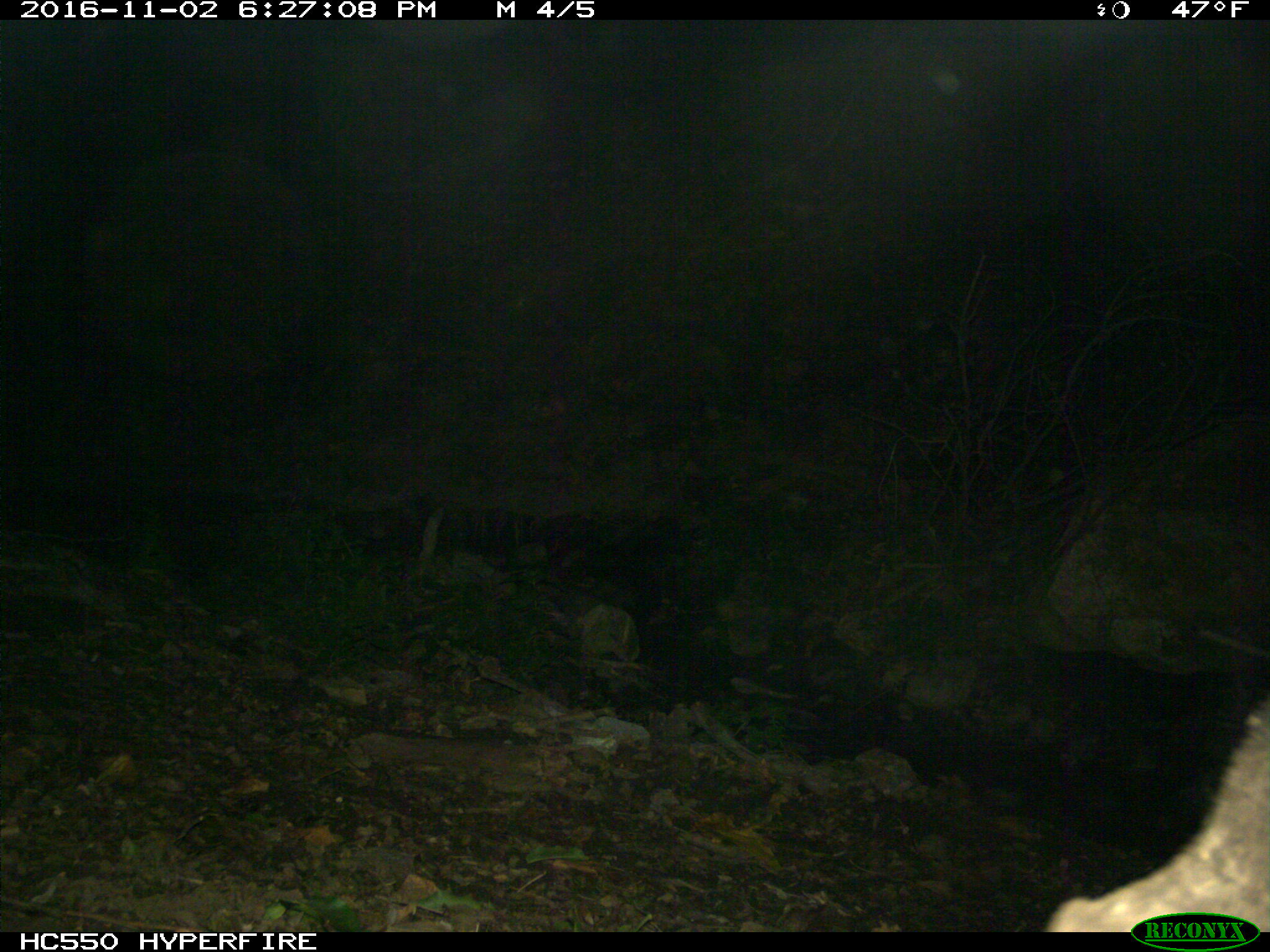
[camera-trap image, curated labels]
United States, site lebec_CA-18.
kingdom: Animalia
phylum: Chordata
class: Mammalia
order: Artiodactyla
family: Suidae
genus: Sus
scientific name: Sus scrofa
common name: wild boar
Sus scrofa (wild boar).